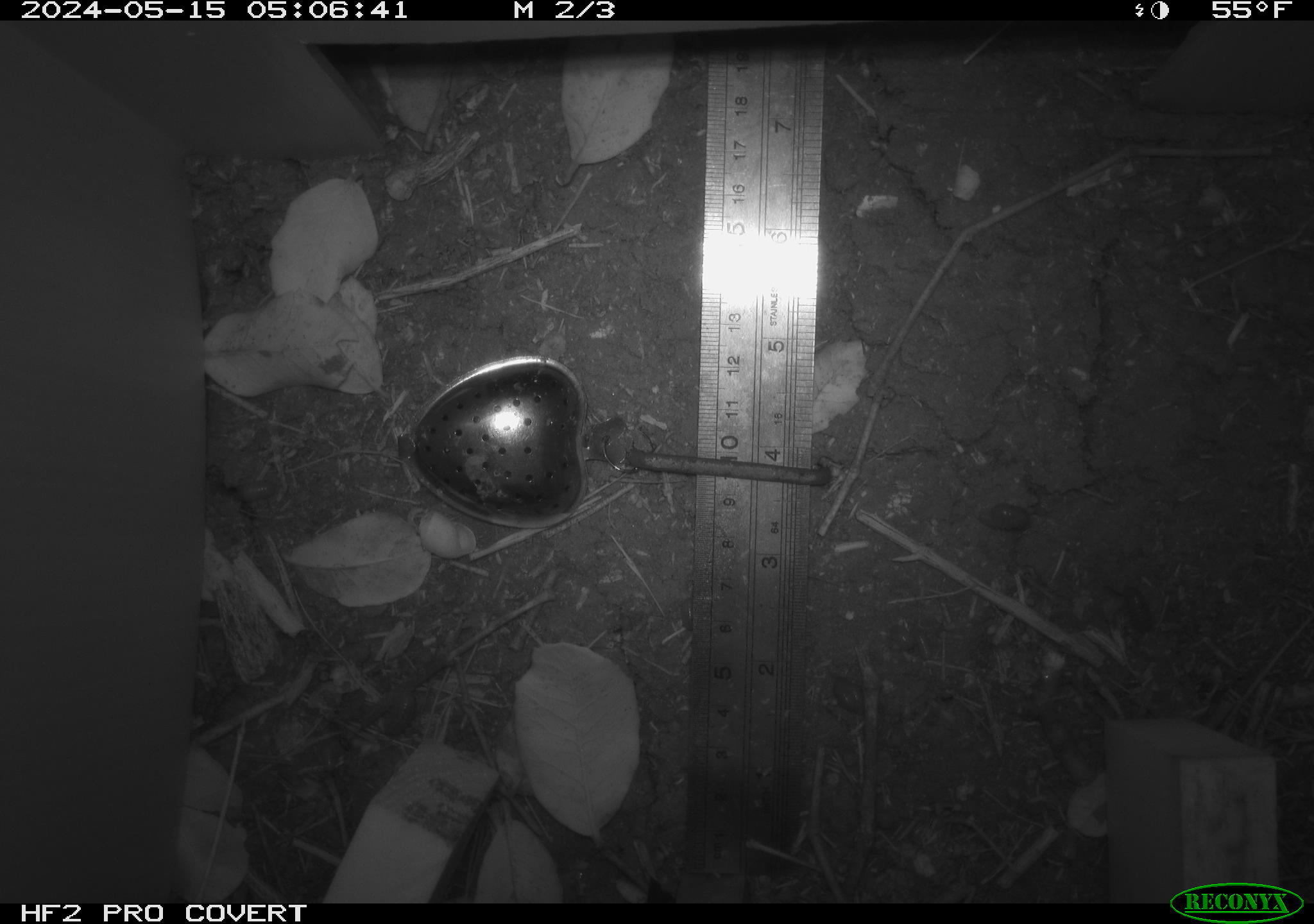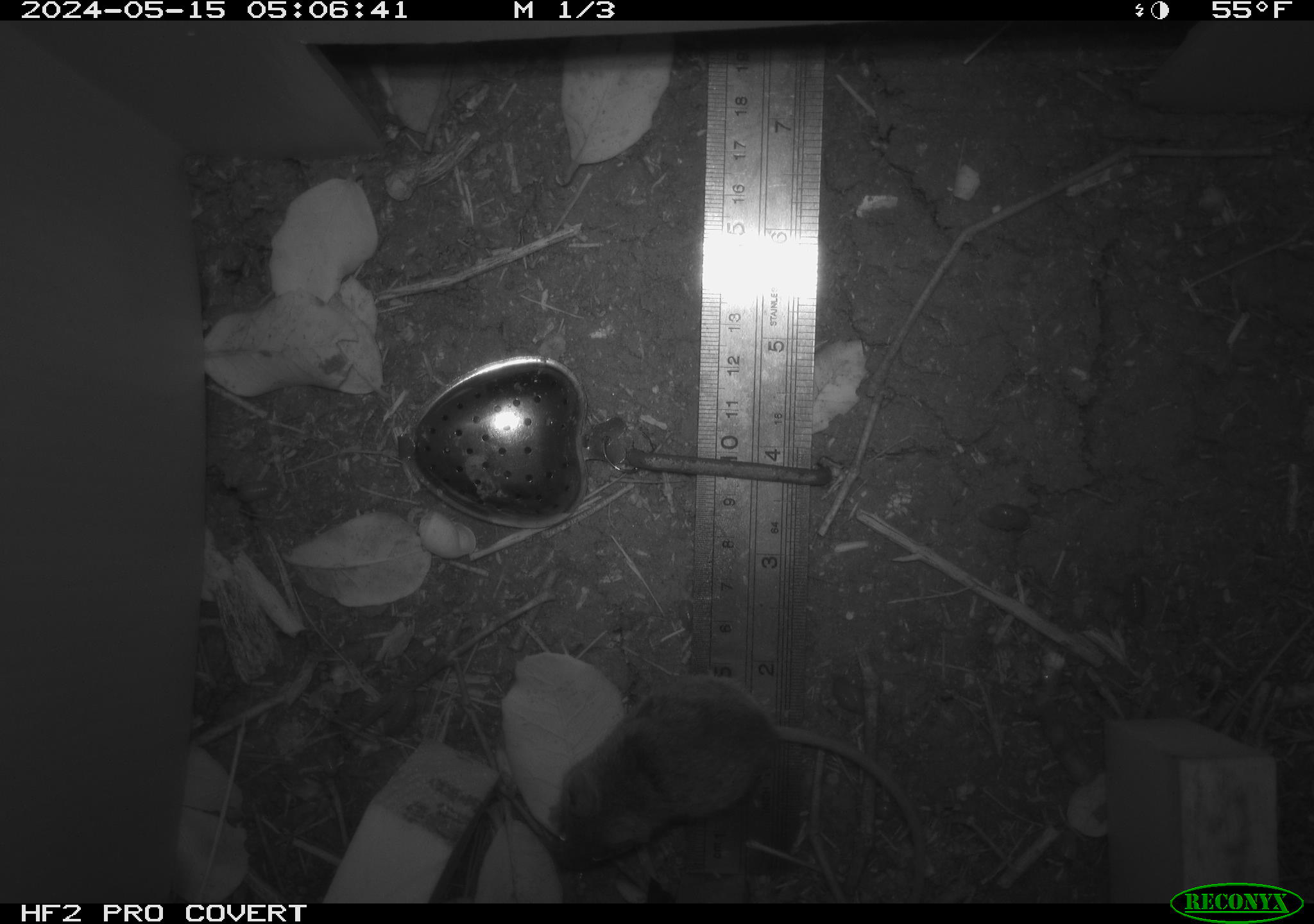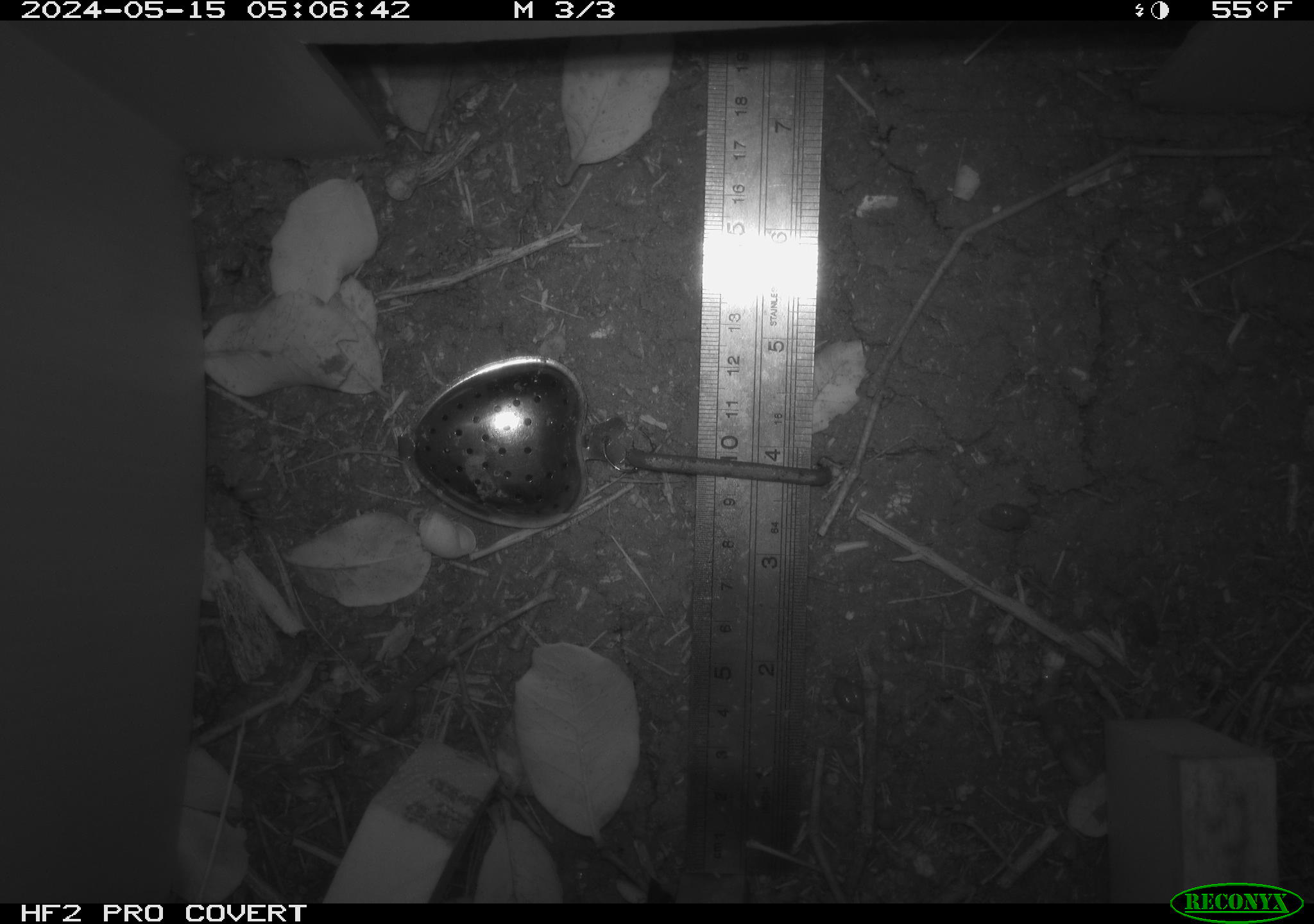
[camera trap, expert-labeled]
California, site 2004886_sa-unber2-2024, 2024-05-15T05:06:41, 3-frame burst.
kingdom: Animalia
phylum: Arthropoda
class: Malacostraca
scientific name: Malacostraca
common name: amphipods, crabs, isopods, krill, lobsters and shrimps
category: malacostracan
Malacostracan (amphipods, crabs, isopods, krill, lobsters and shrimps) (Malacostraca).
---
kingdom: Animalia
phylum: Chordata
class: Mammalia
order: Rodentia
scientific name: Rodentia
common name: mouse species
Mouse species (Rodentia).